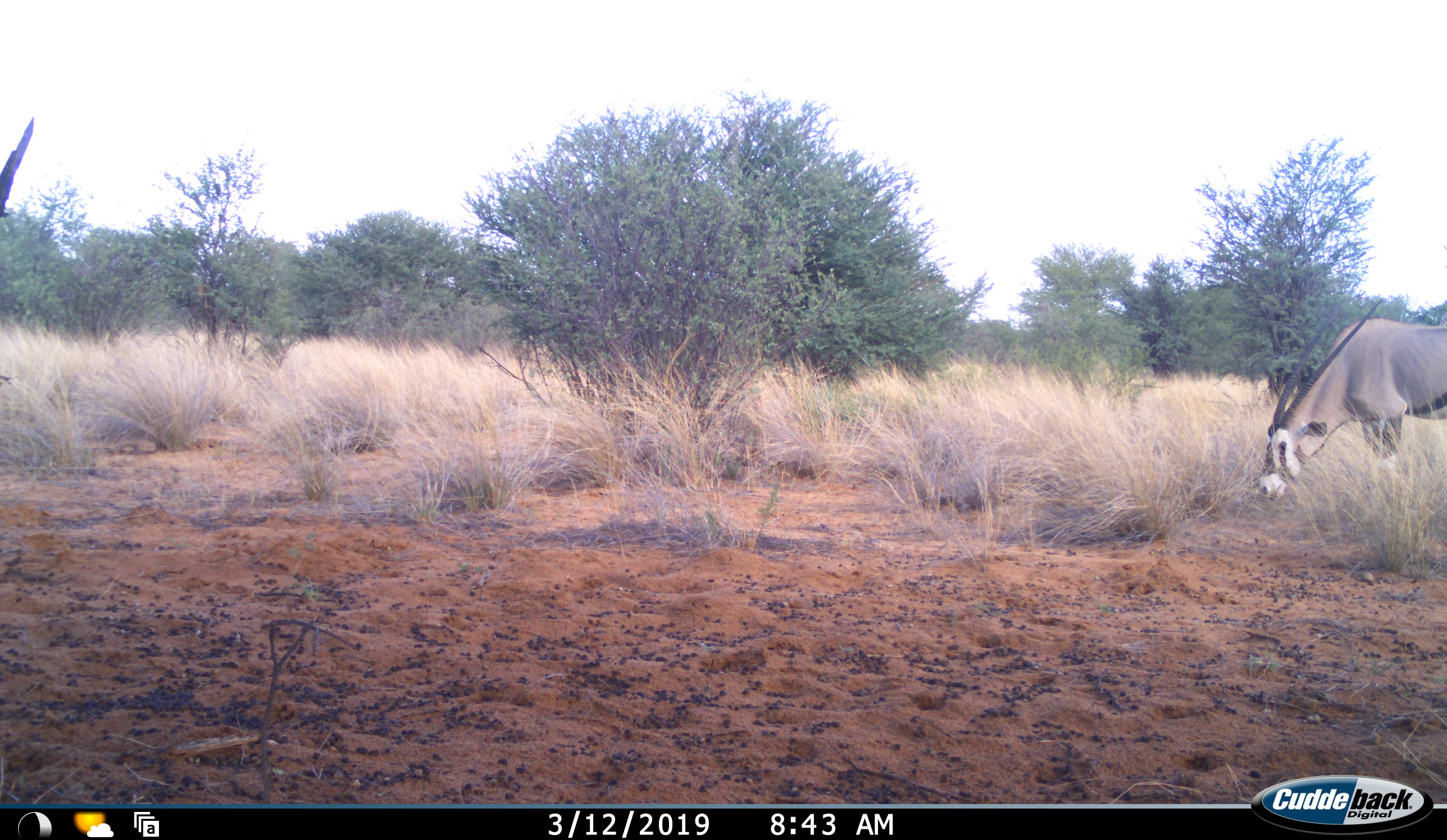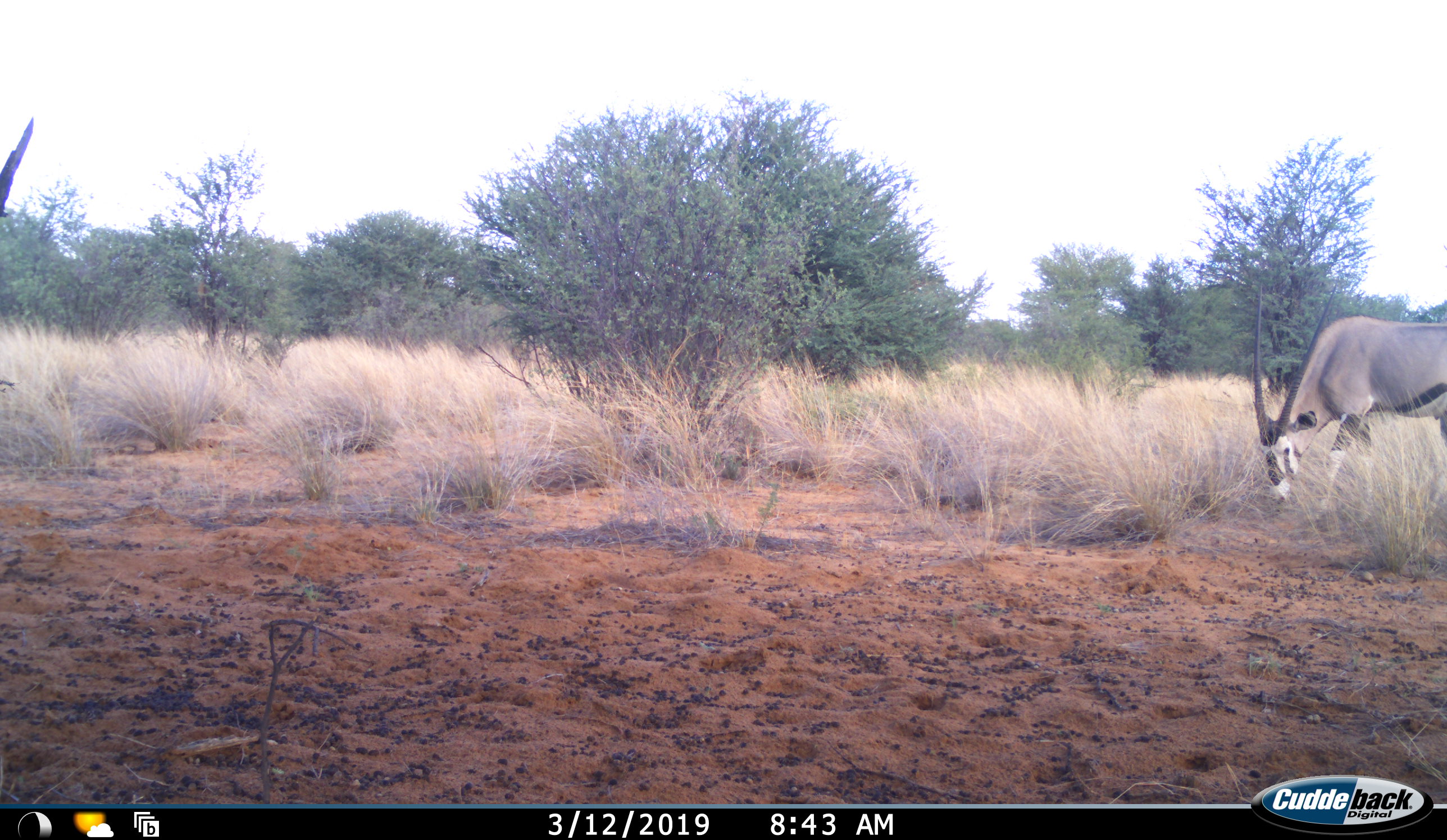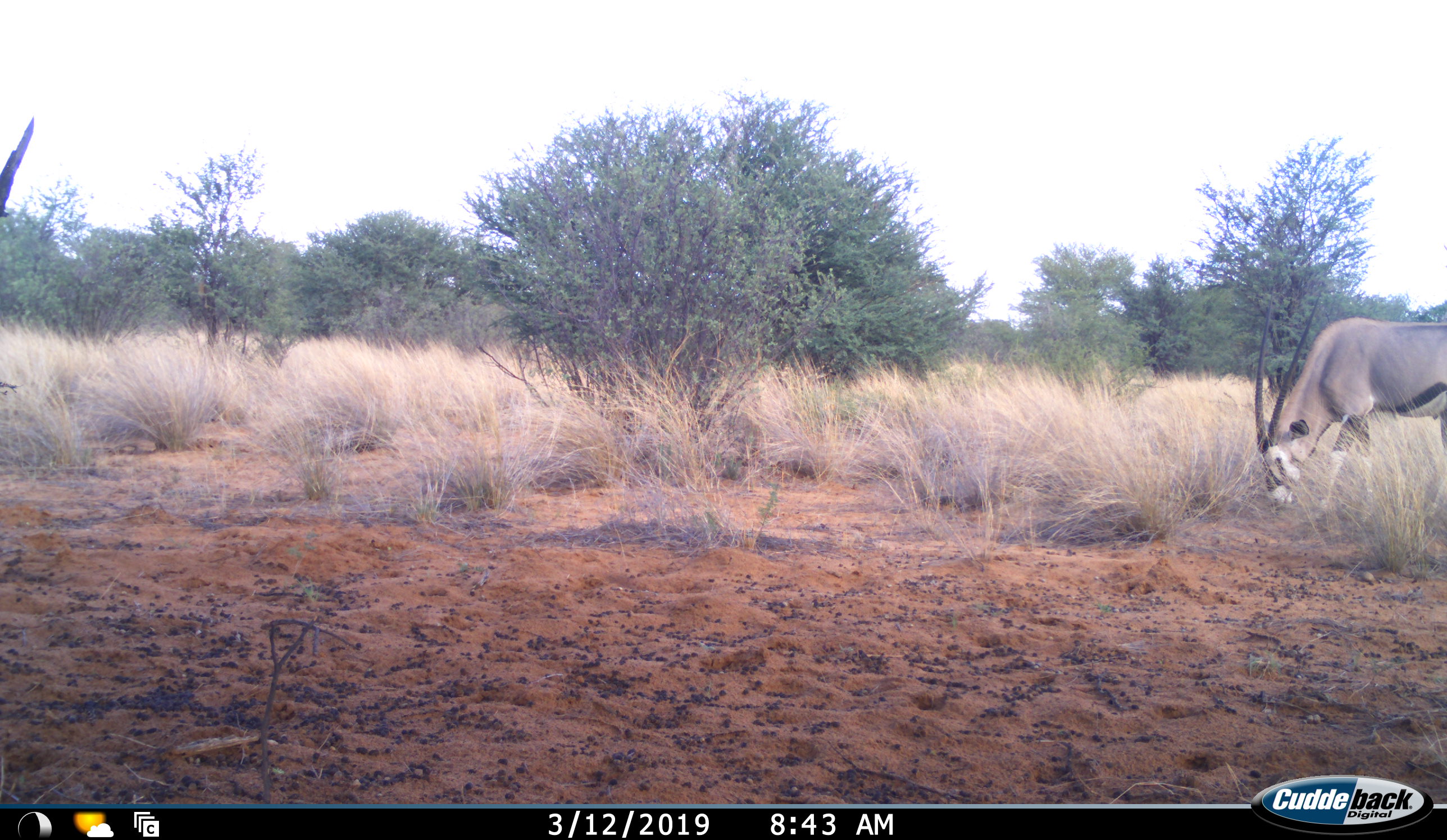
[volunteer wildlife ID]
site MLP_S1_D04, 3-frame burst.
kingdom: Animalia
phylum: Chordata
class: Mammalia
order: Artiodactyla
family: Bovidae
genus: Oryx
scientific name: Oryx gazella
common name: gemsbok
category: oryx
Oryx (gemsbok) (Oryx gazella), count 1. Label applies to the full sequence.